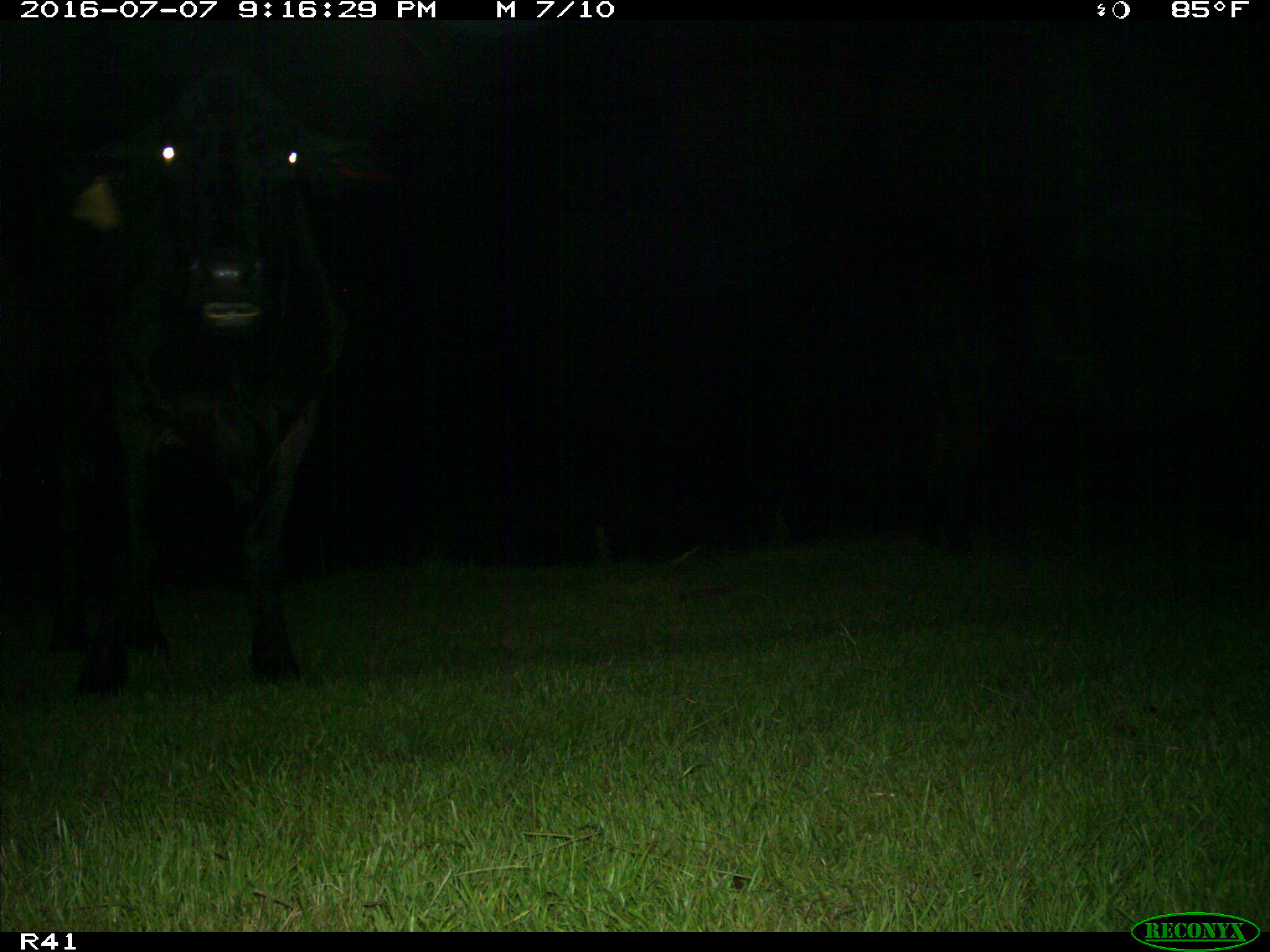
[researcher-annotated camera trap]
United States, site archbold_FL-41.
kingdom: Animalia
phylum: Chordata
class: Mammalia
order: Artiodactyla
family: Bovidae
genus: Bos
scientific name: Bos taurus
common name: domestic cow